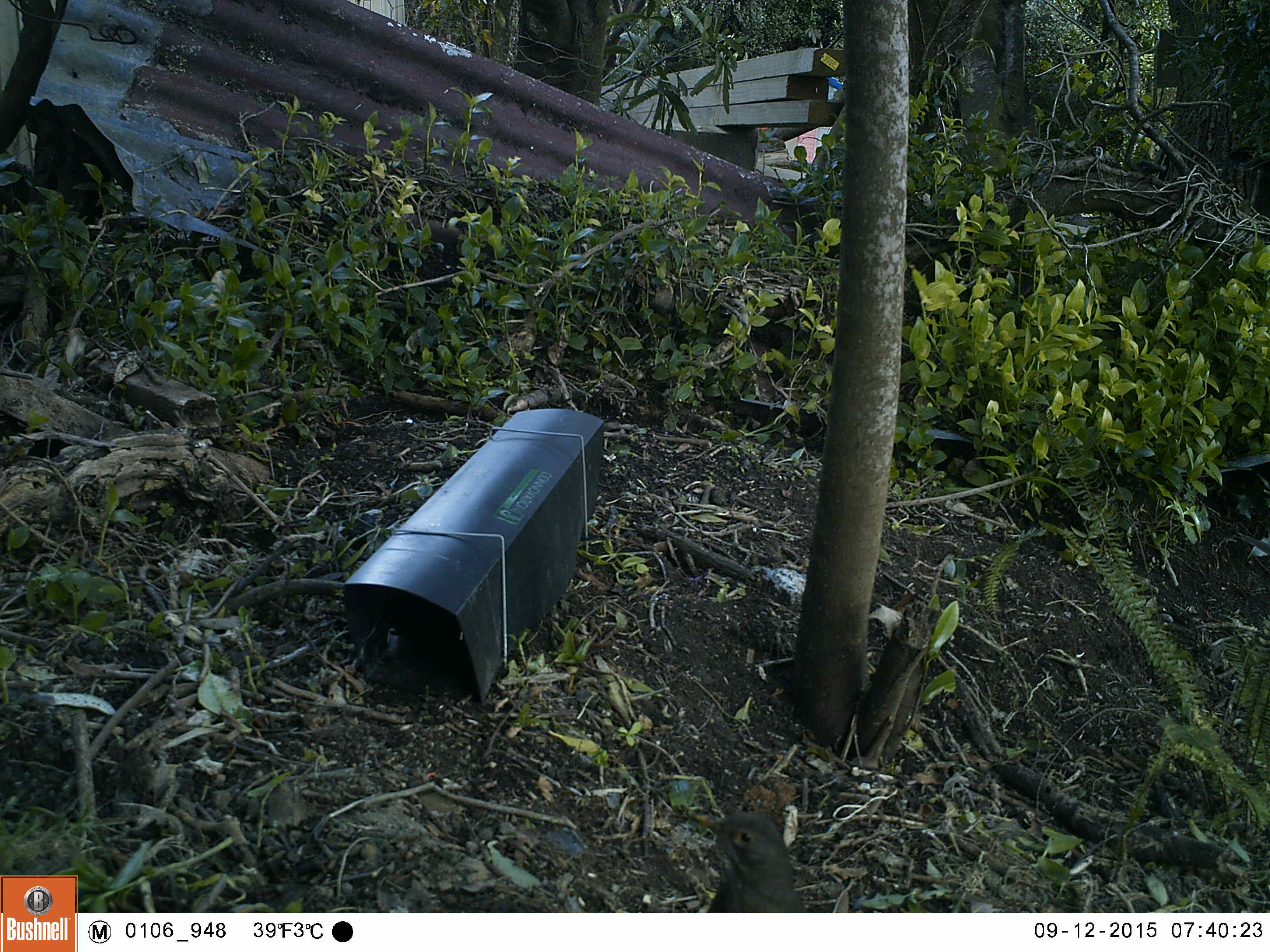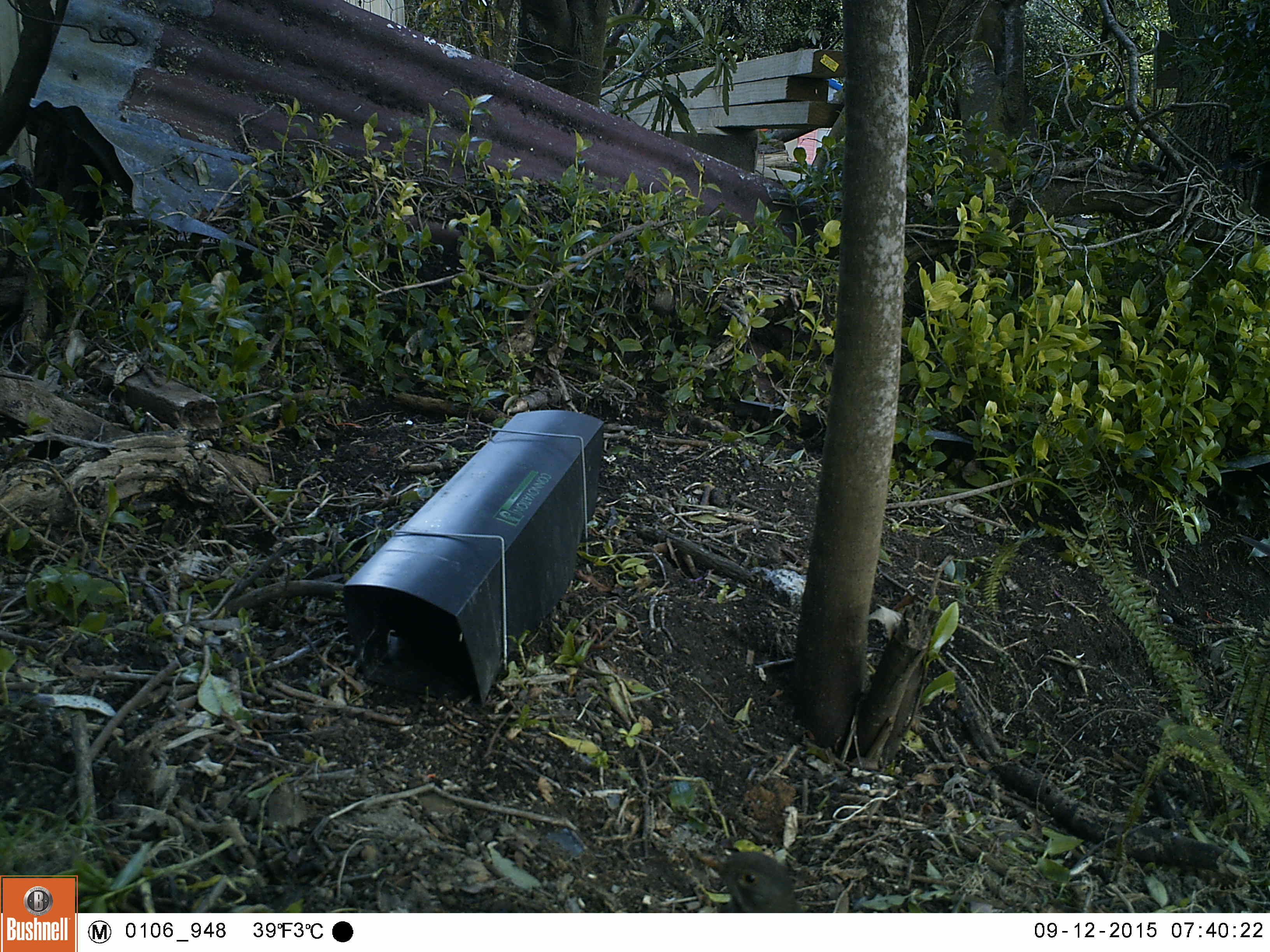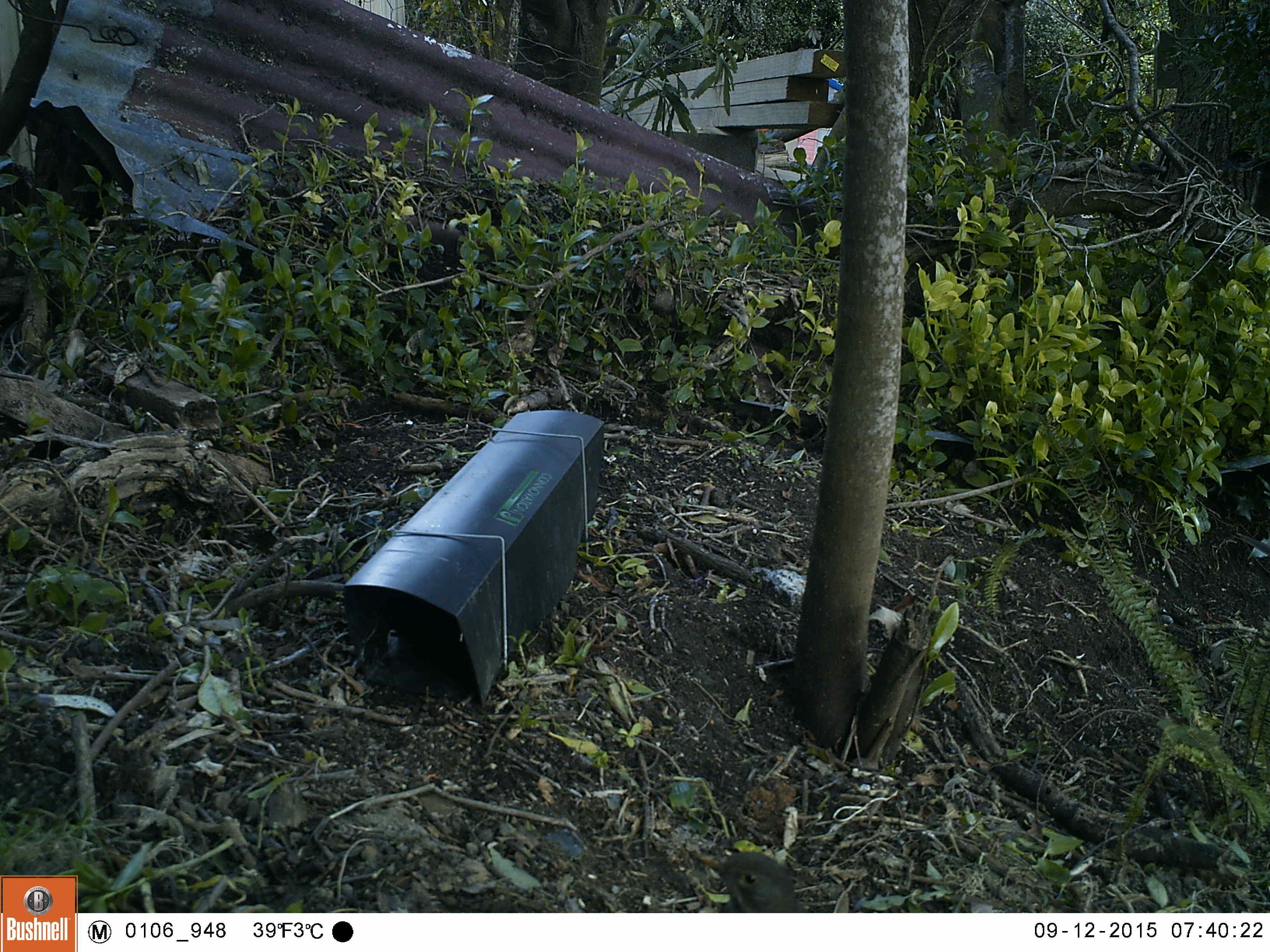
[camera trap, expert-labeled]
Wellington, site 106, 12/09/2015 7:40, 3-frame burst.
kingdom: Animalia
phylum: Chordata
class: Aves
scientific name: Aves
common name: bird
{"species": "bird (Aves)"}